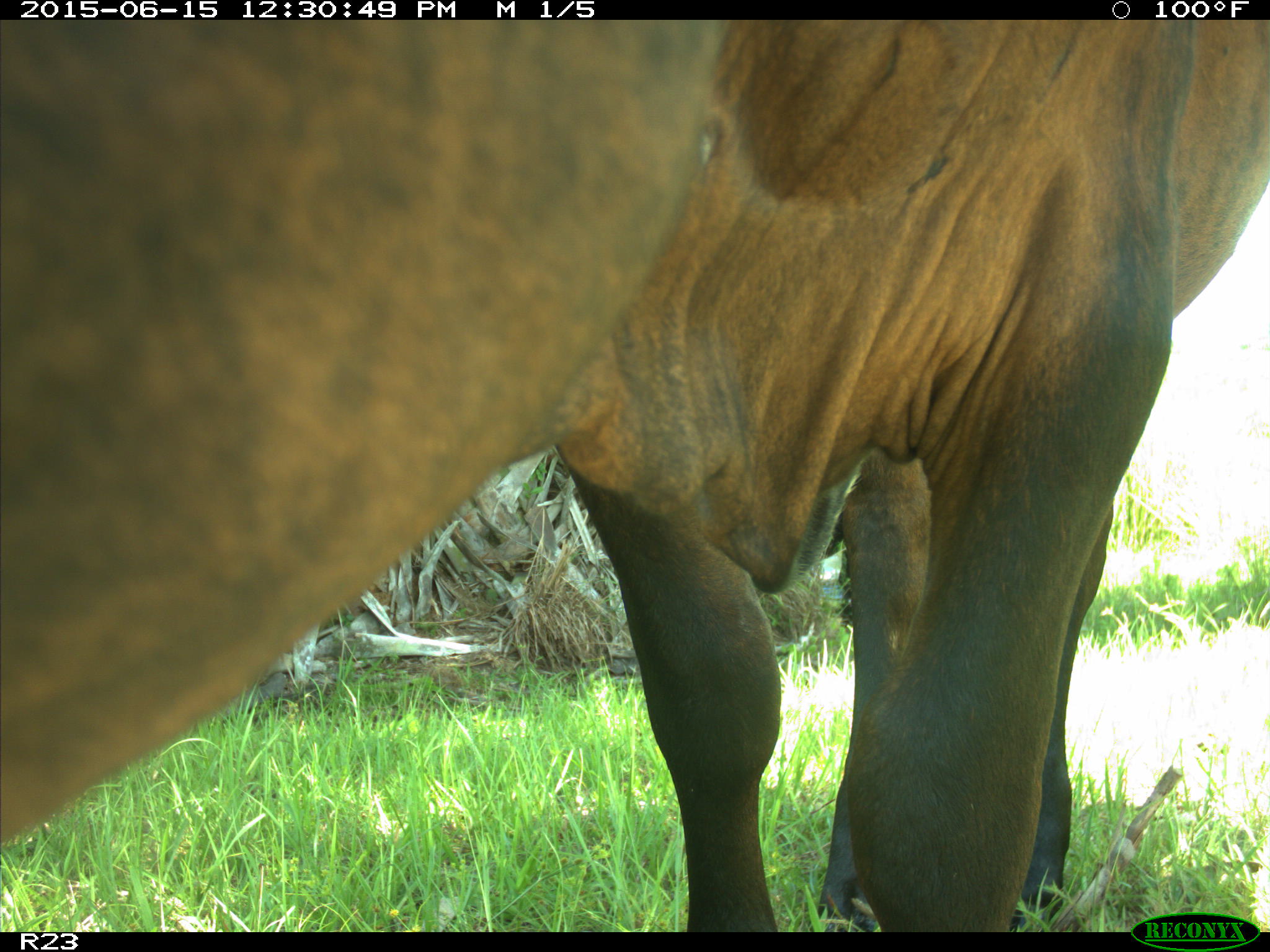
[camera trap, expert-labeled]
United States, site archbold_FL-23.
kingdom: Animalia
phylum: Chordata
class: Mammalia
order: Artiodactyla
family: Bovidae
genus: Bos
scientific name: Bos taurus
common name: domestic cow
Bos taurus (domestic cow).